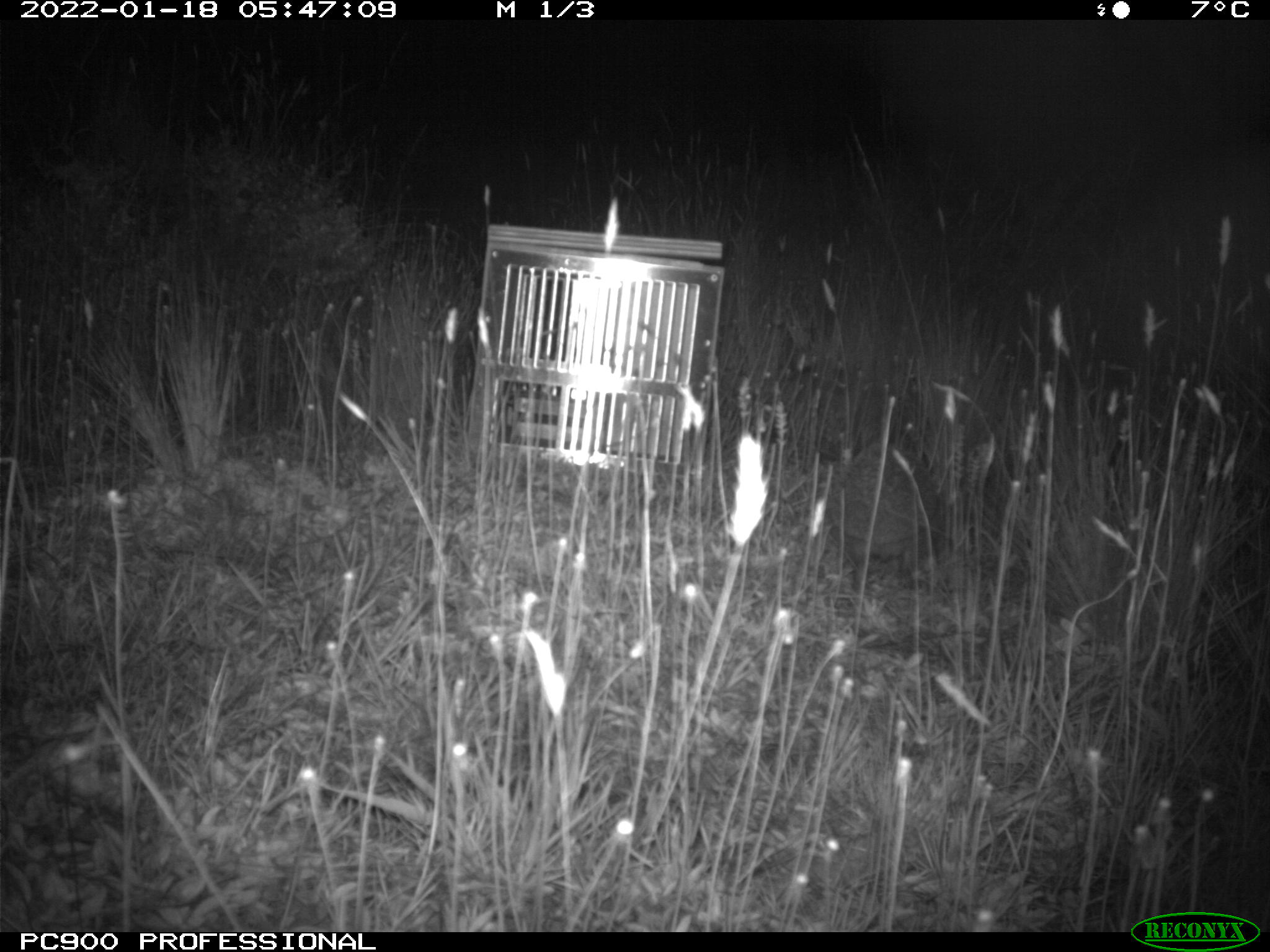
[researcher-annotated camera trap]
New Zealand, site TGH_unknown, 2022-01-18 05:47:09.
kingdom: Animalia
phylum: Chordata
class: Mammalia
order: Eulipotyphla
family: Erinaceidae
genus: Erinaceus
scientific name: Erinaceus europaeus europaeus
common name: european hedgehog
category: hedgehog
Hedgehog (european hedgehog) (Erinaceus europaeus europaeus).